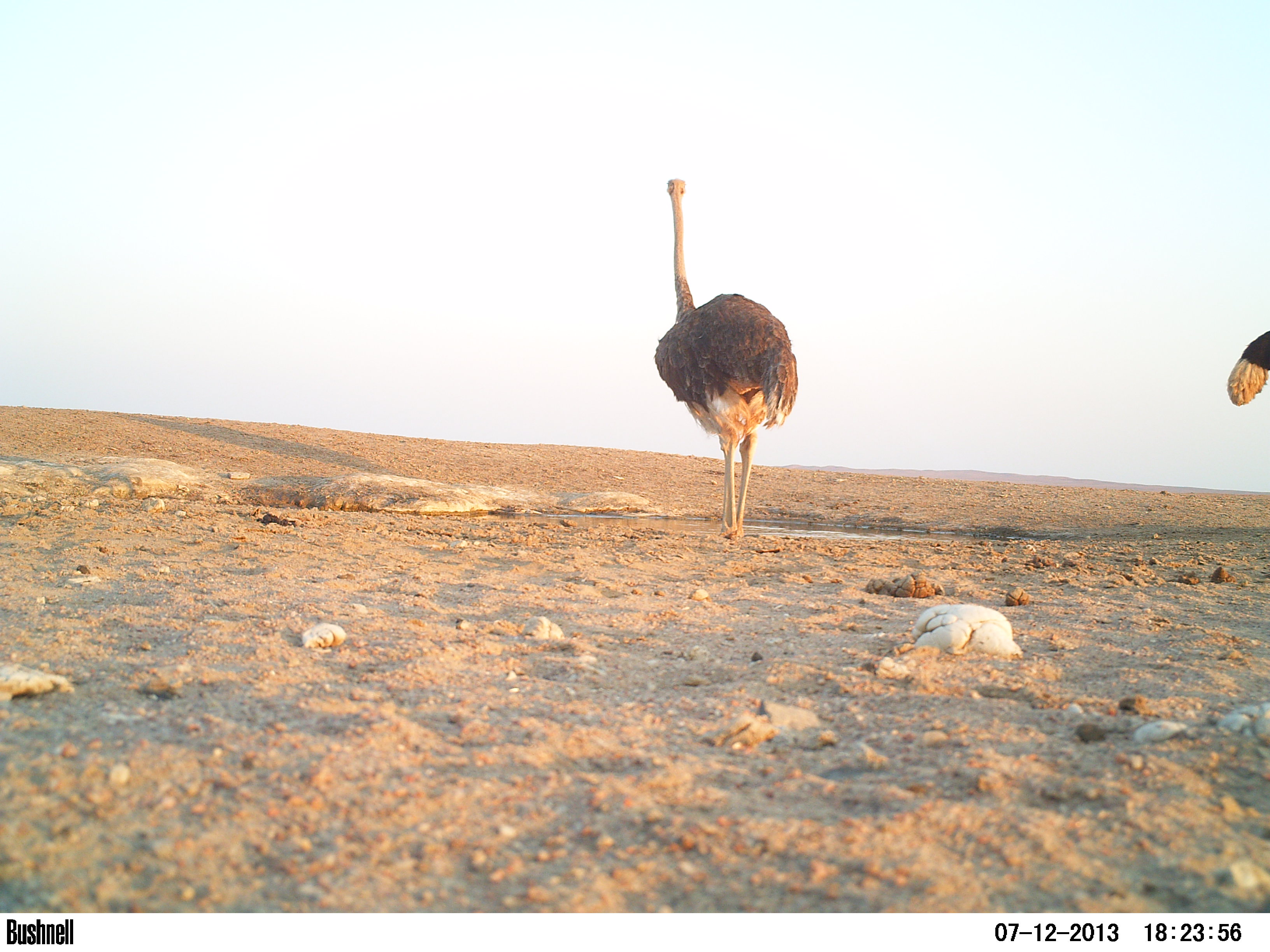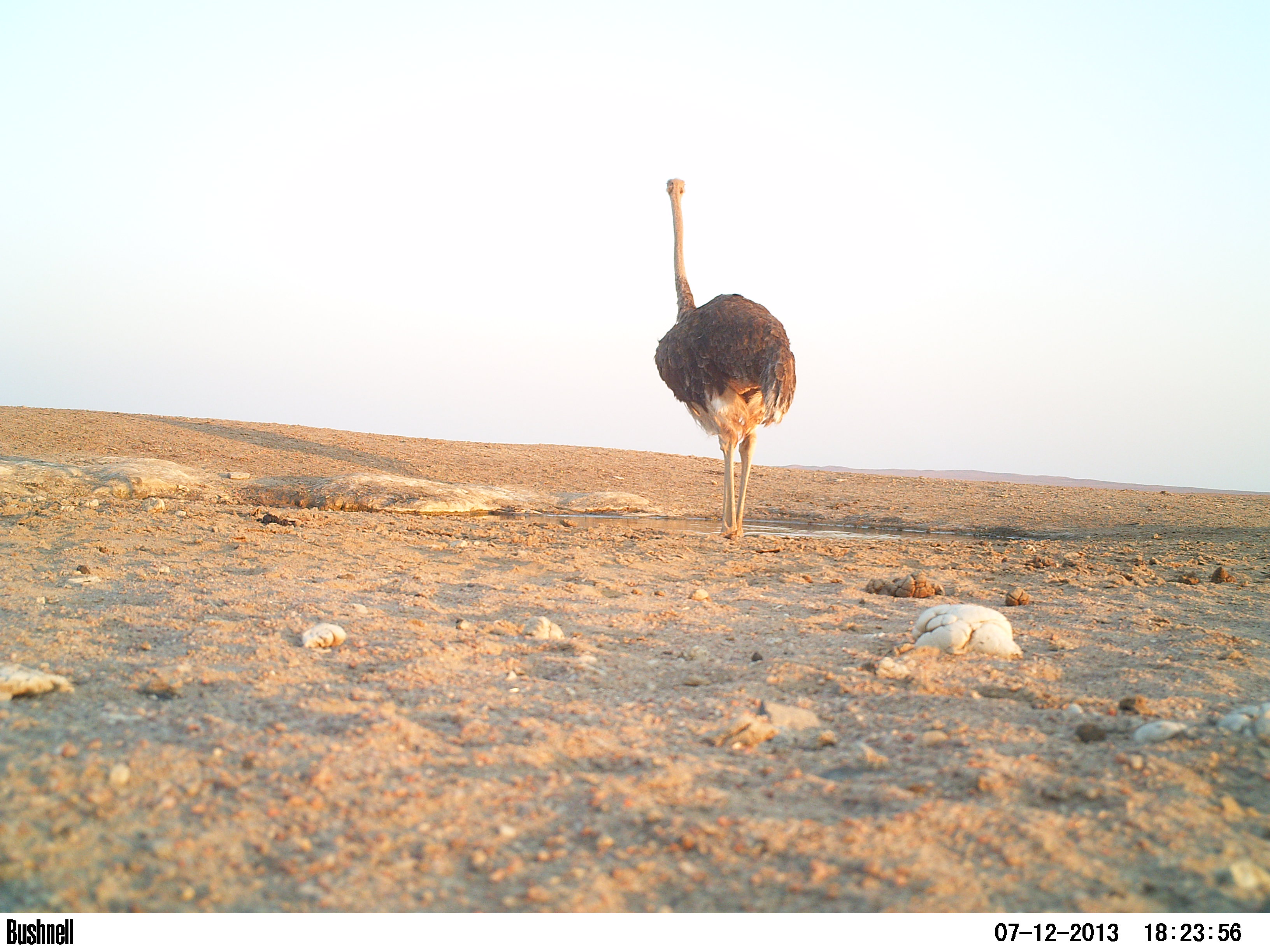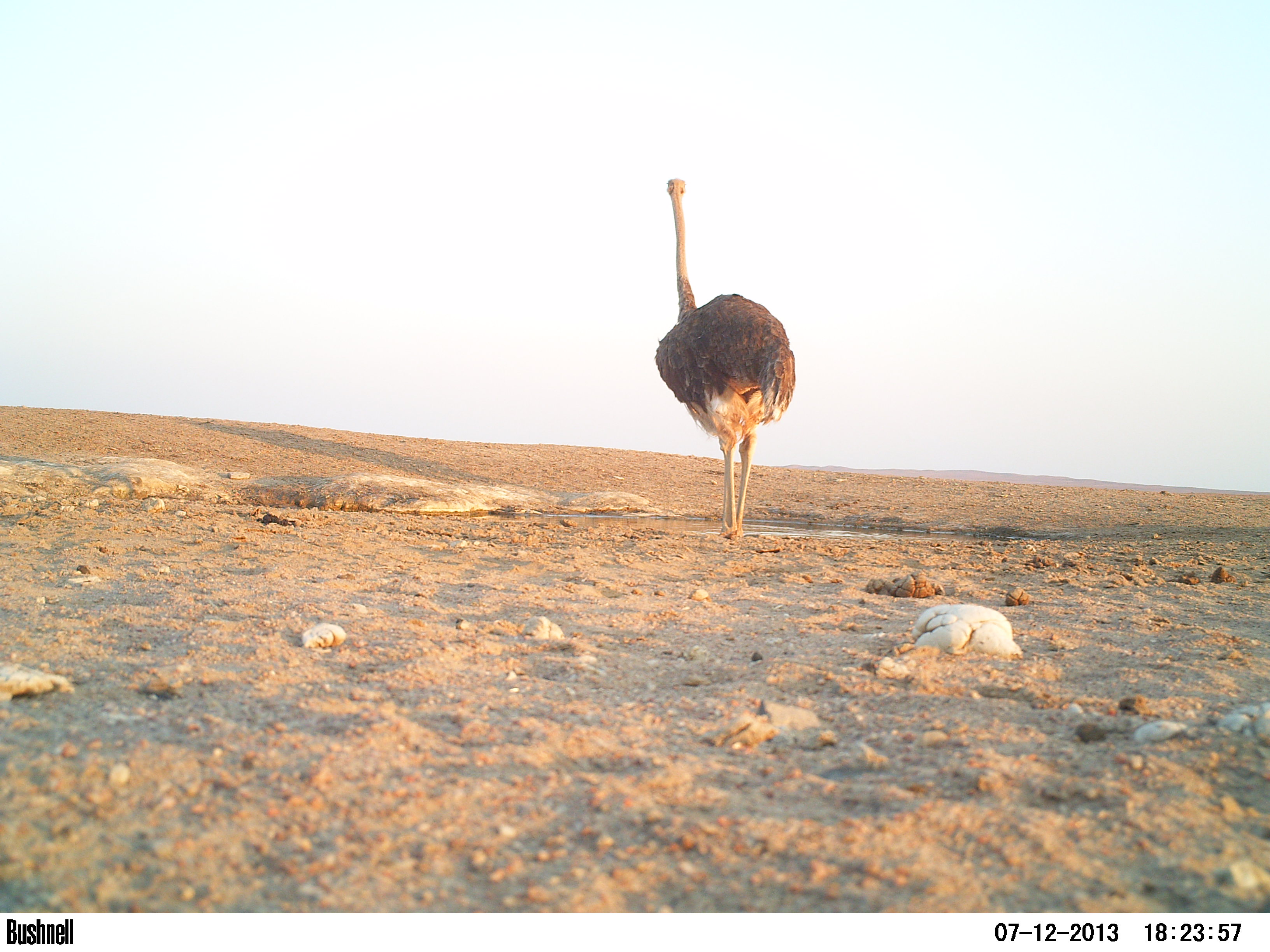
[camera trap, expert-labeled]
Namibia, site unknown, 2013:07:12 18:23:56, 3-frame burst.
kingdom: Animalia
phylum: Chordata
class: Aves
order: Struthioniformes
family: Struthionidae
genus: Struthio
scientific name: Struthio camelus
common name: common ostrich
Struthio camelus (common ostrich).